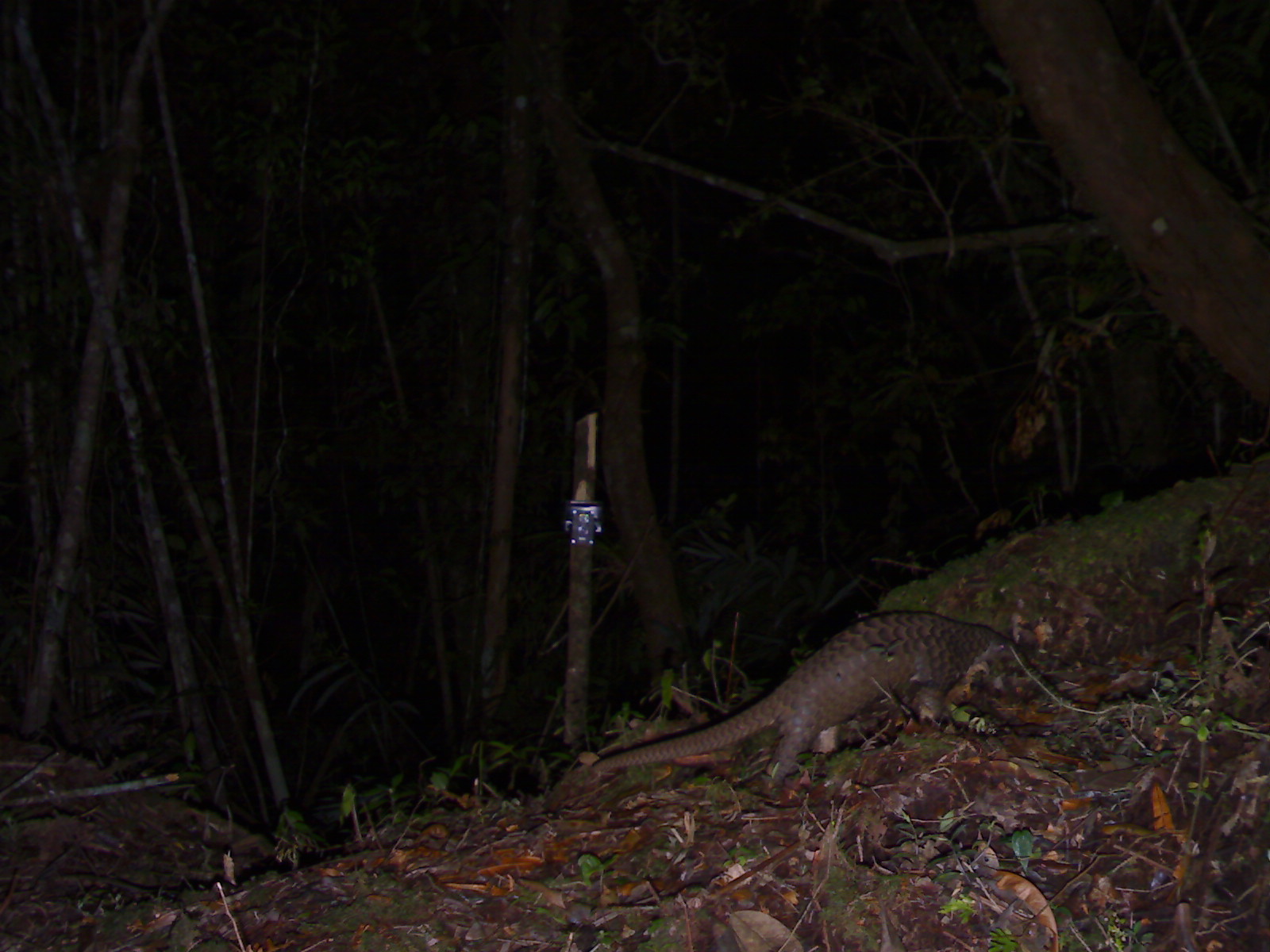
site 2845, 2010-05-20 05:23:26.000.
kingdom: Animalia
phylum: Chordata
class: Mammalia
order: Pholidota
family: Manidae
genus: Manis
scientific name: Manis javanica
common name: sunda pangolin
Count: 1.